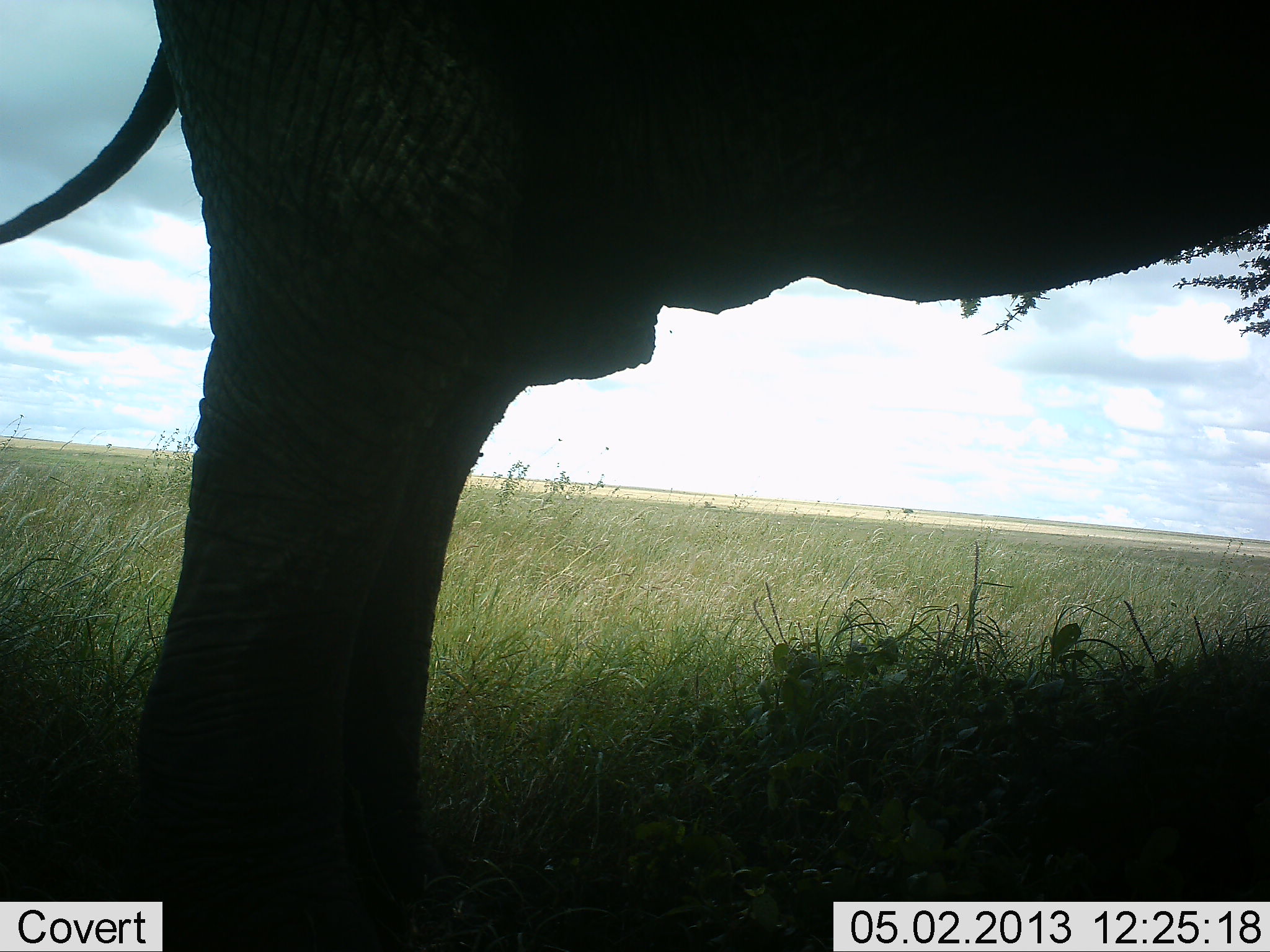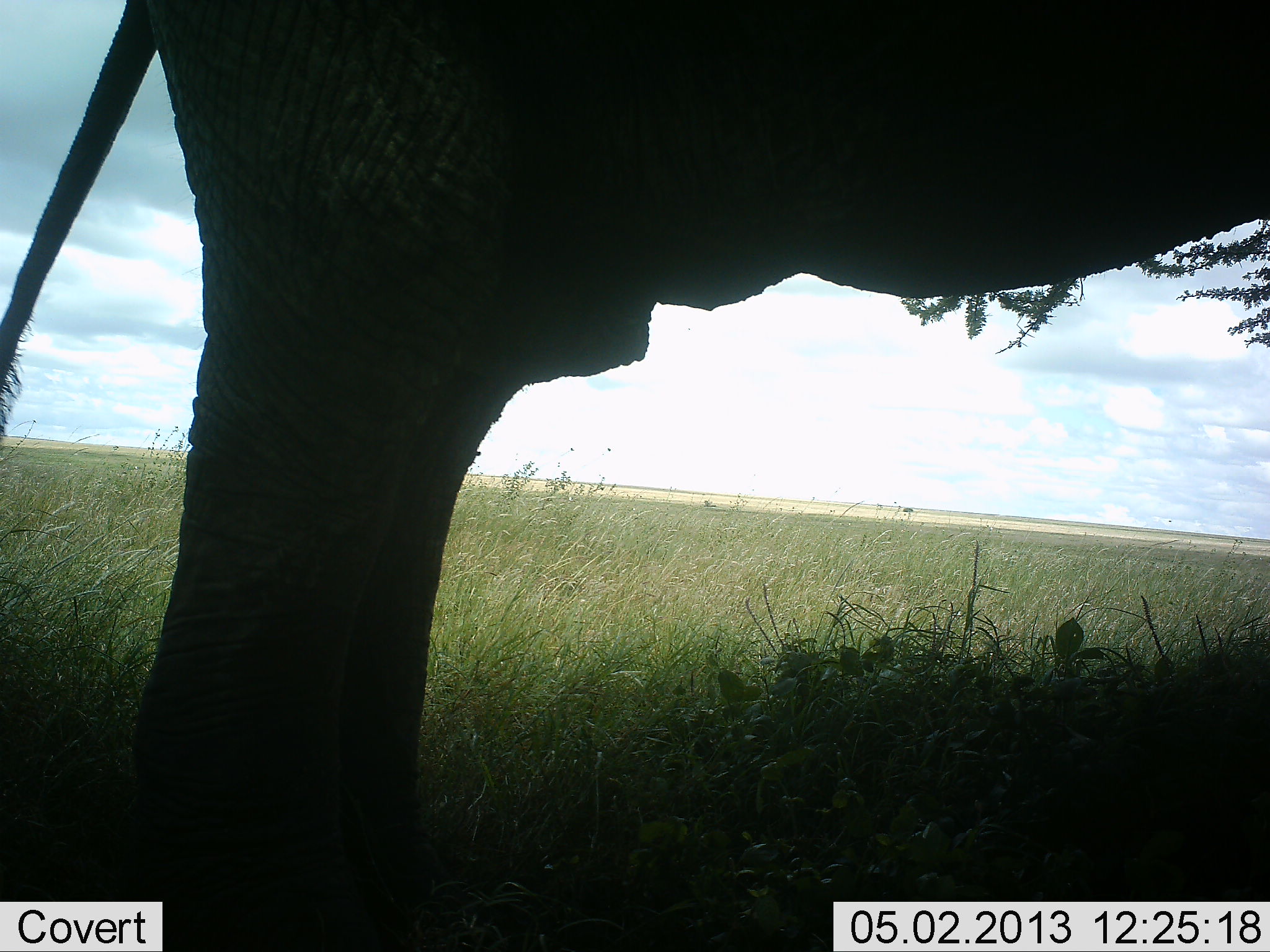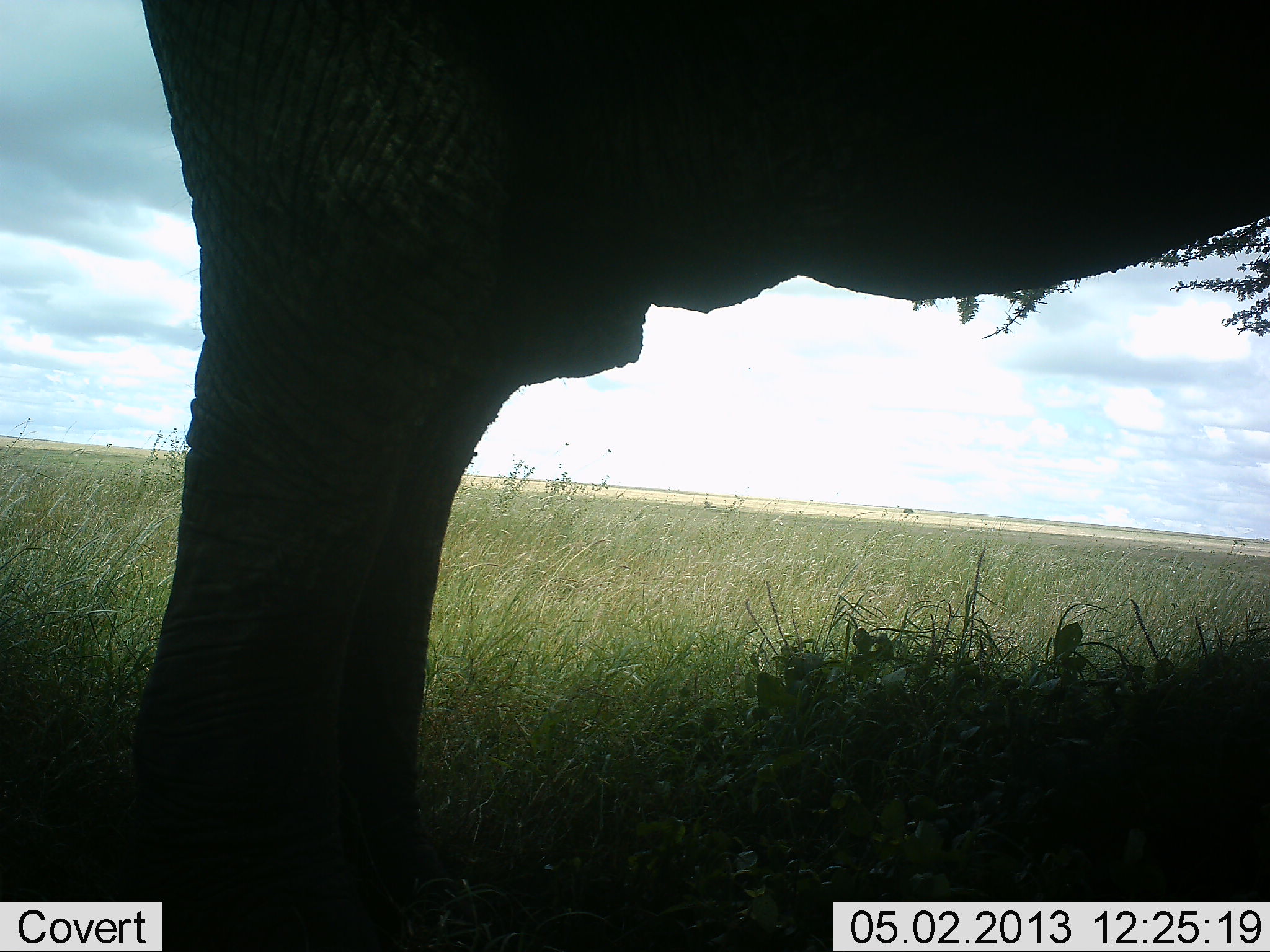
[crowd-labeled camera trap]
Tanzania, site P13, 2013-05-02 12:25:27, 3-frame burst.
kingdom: Animalia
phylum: Chordata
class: Mammalia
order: Proboscidea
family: Elephantidae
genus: Loxodonta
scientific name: Loxodonta africana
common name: african bush elephant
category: elephant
Elephant (african bush elephant) (Loxodonta africana), count 1. Behavior (volunteer vote fractions): standing 100%, resting 0%, moving 0%, interacting 0%. Young present (vote fraction): 0%. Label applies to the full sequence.